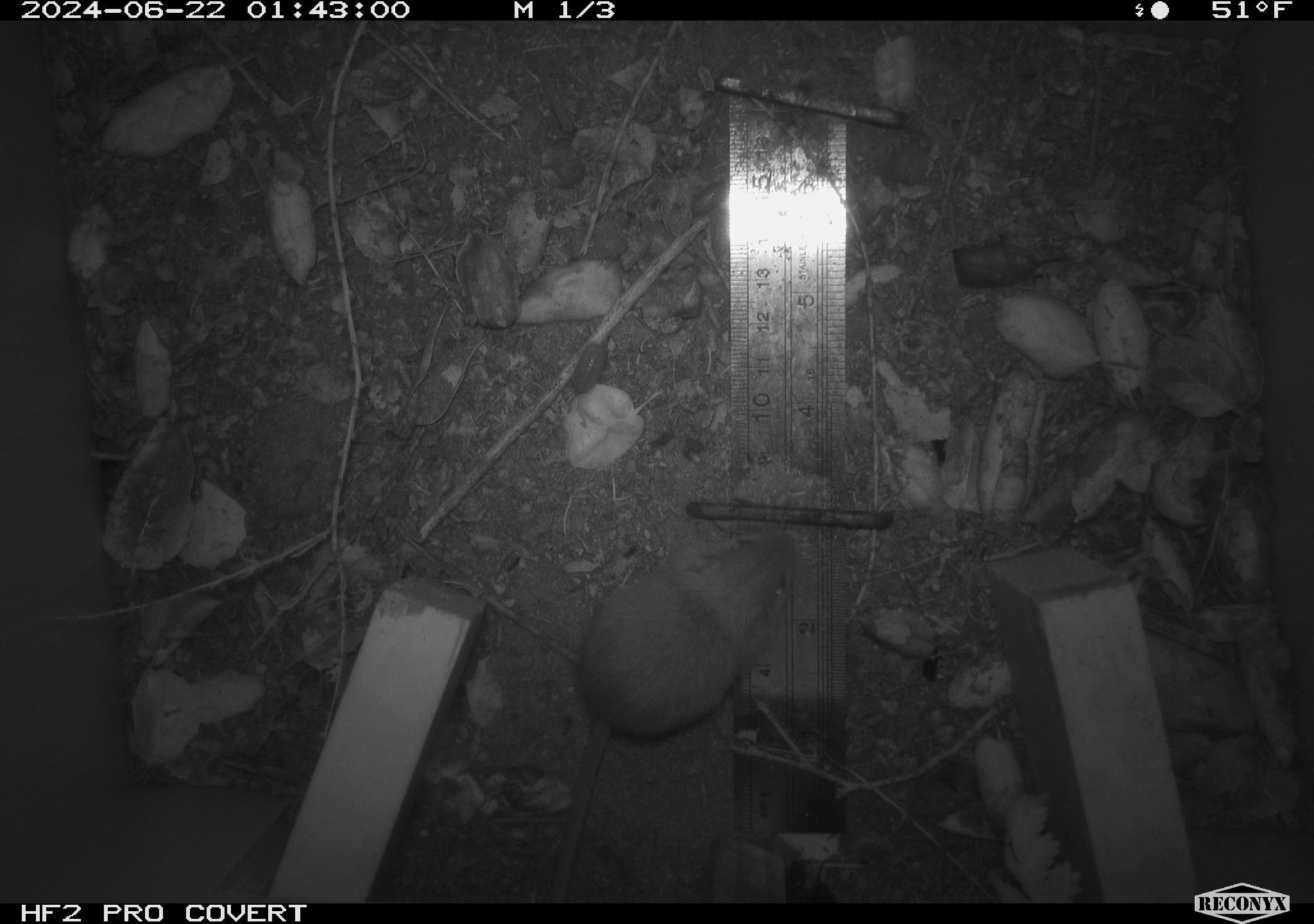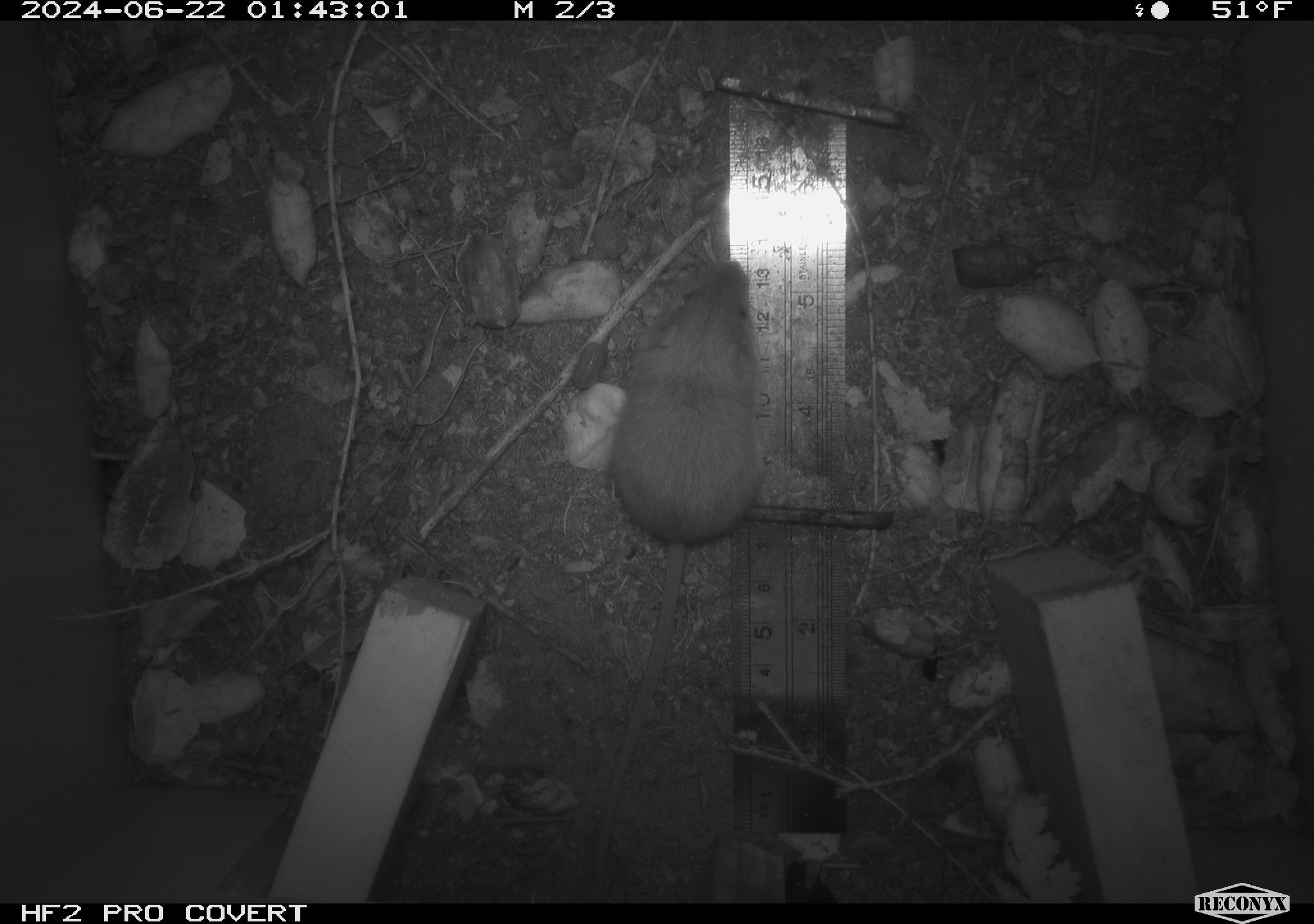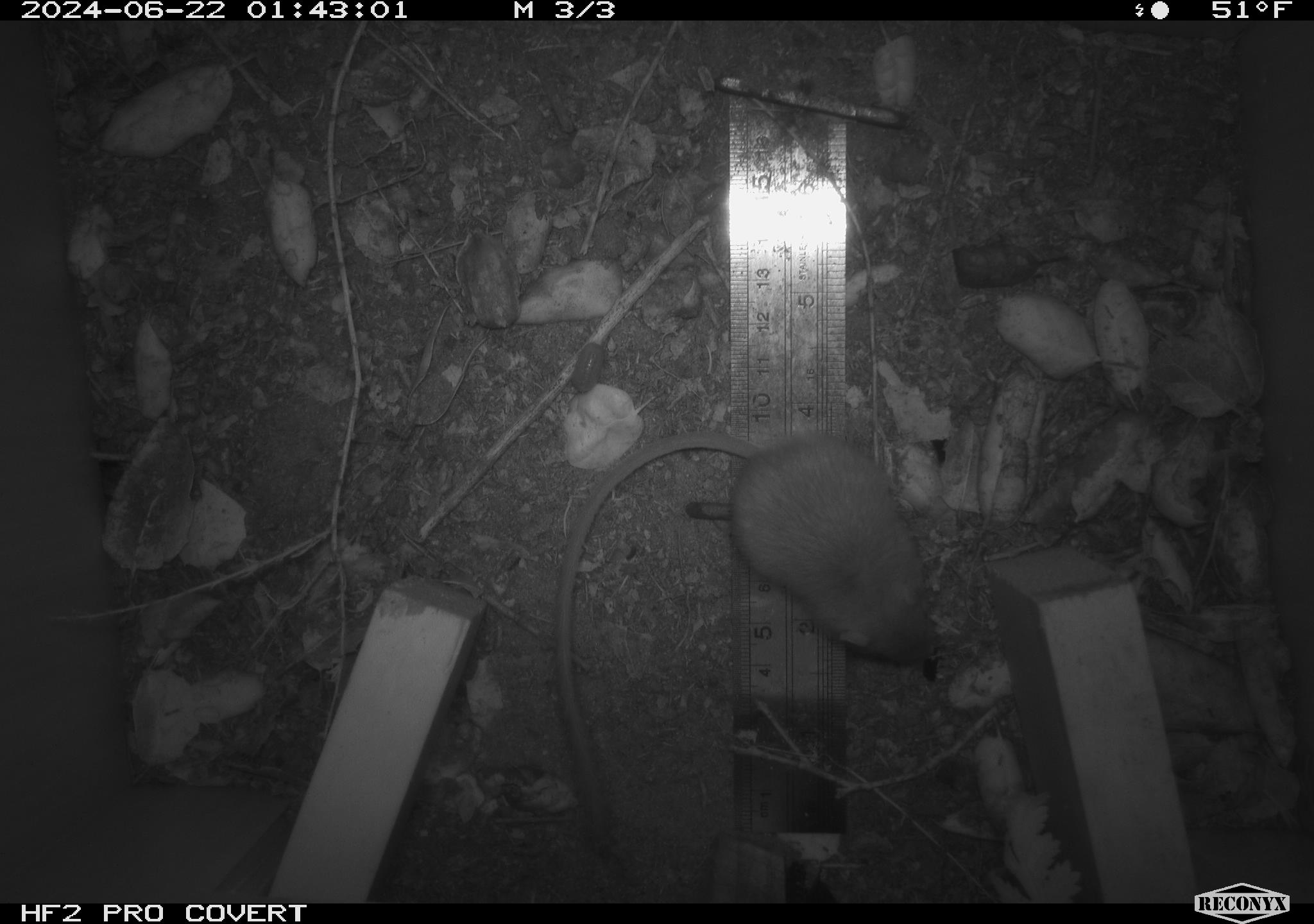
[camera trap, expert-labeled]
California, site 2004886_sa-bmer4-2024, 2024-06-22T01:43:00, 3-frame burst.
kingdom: Animalia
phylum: Chordata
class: Mammalia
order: Rodentia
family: Heteromyidae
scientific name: Heteromyidae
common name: kangaroo rats and pocket mice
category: heteromyidae family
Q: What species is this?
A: Heteromyidae family (kangaroo rats and pocket mice) (Heteromyidae).